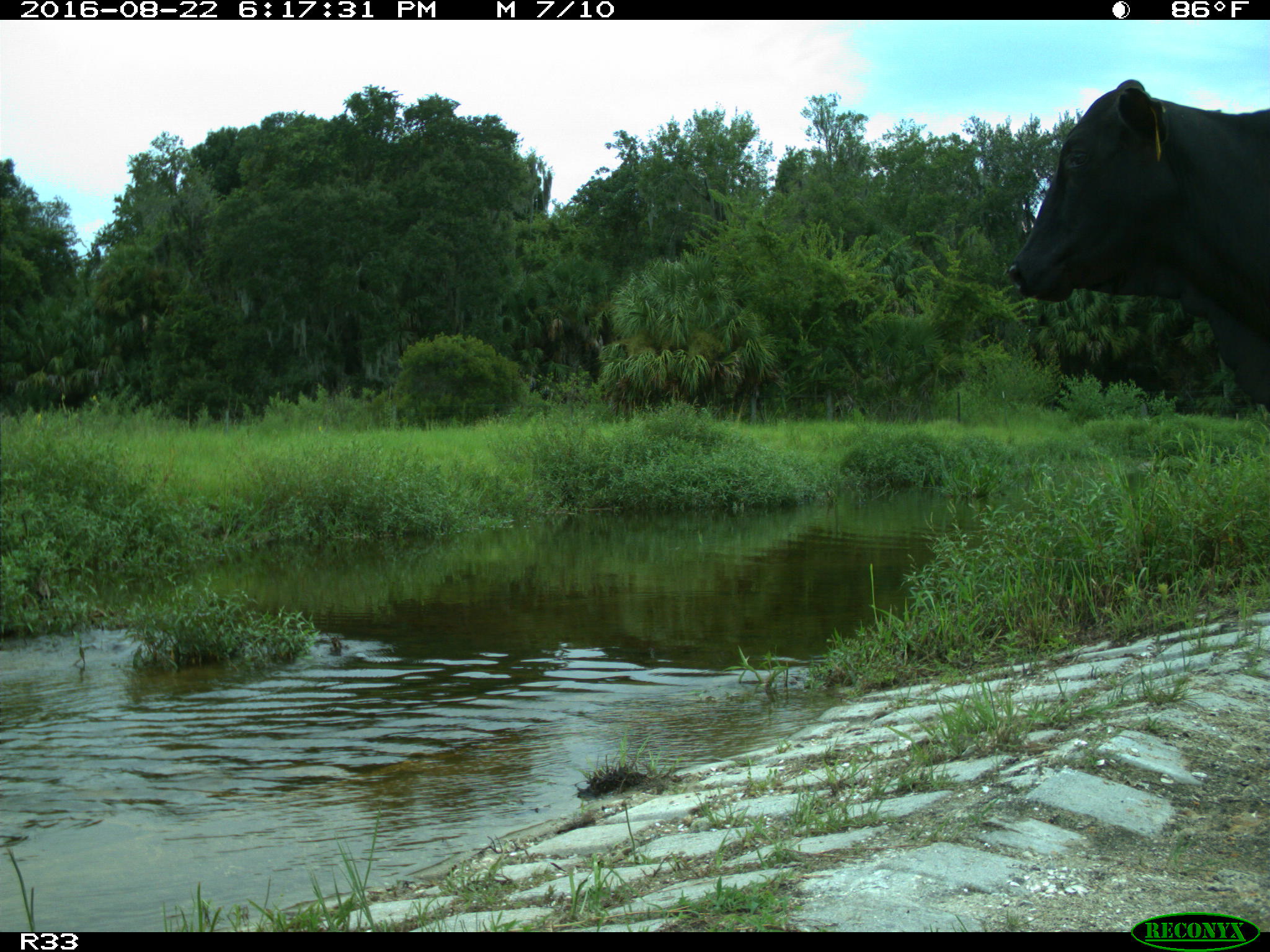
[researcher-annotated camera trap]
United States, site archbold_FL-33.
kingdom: Animalia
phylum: Chordata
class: Mammalia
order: Artiodactyla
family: Bovidae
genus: Bos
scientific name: Bos taurus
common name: domestic cow